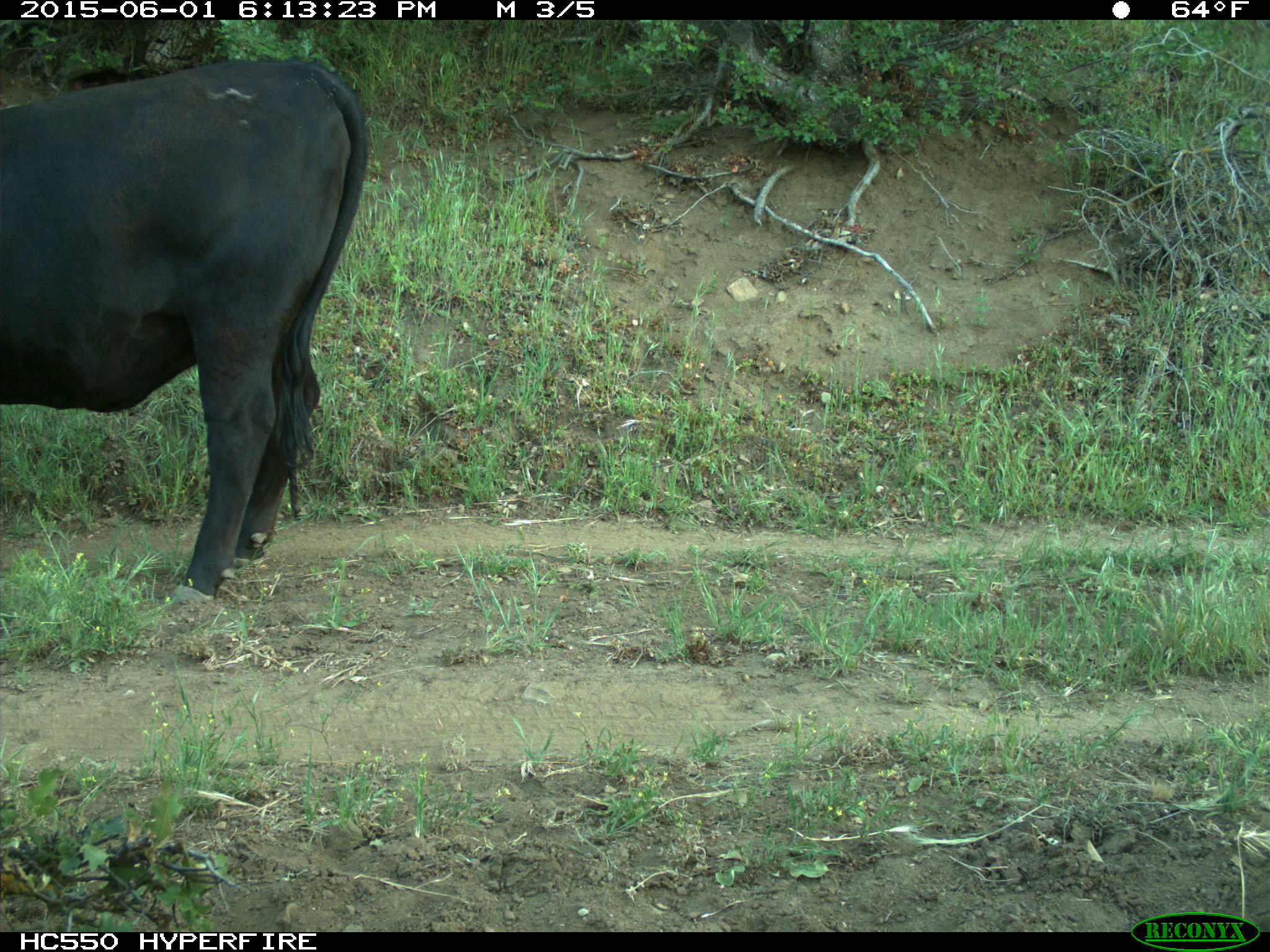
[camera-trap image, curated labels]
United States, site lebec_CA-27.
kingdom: Animalia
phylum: Chordata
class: Mammalia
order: Artiodactyla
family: Bovidae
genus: Bos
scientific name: Bos taurus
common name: domestic cow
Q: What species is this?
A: Bos taurus (domestic cow).